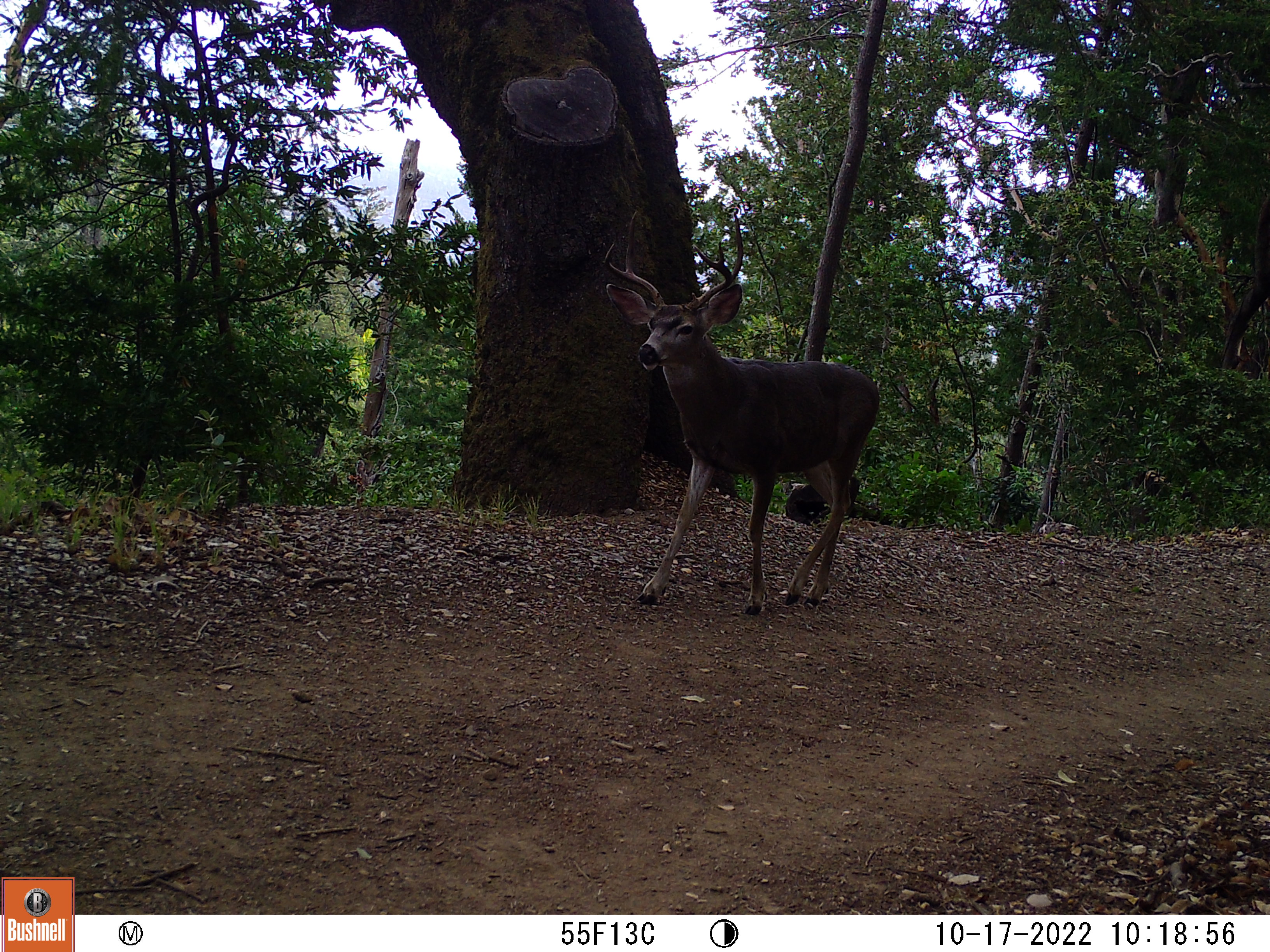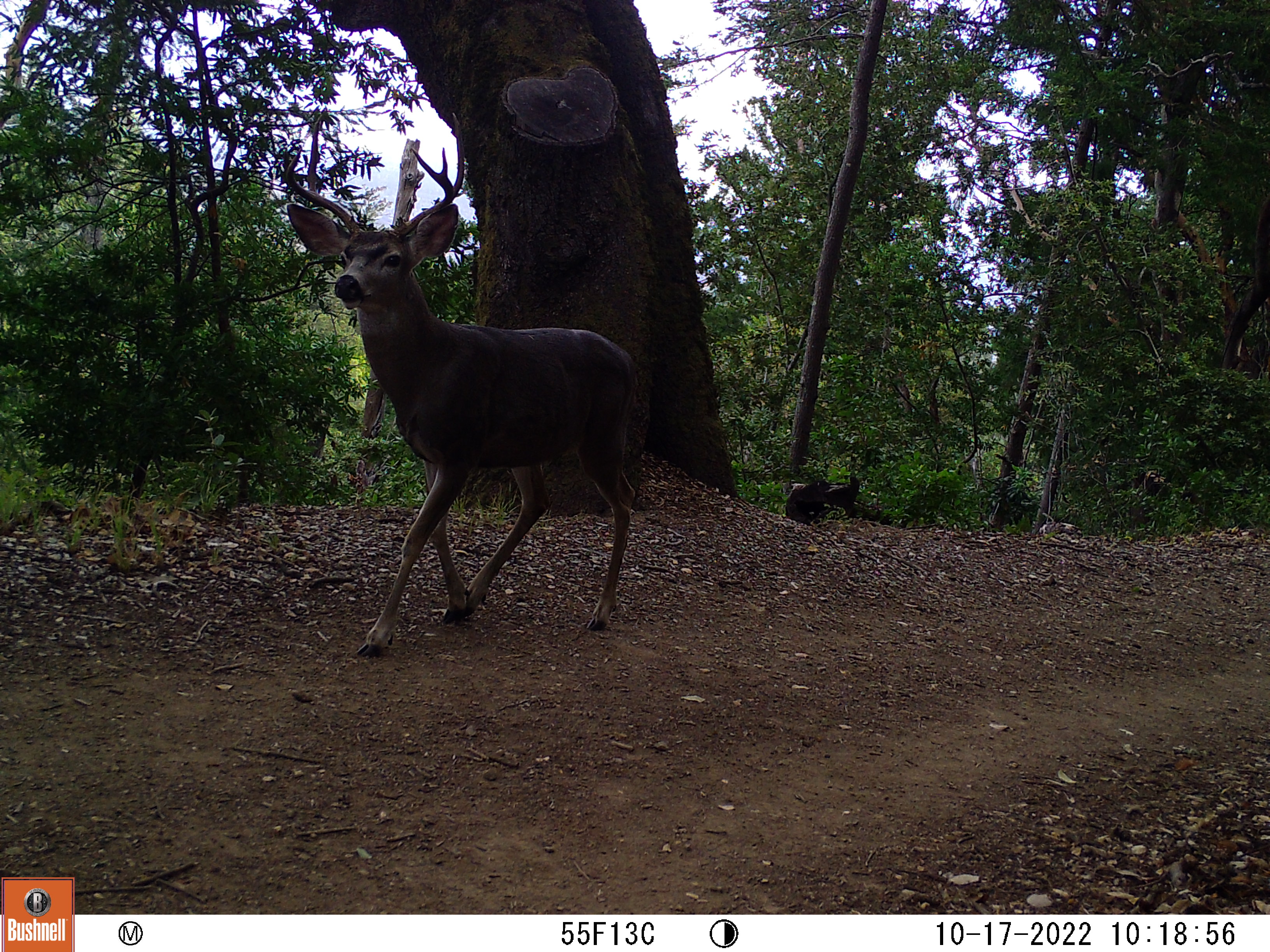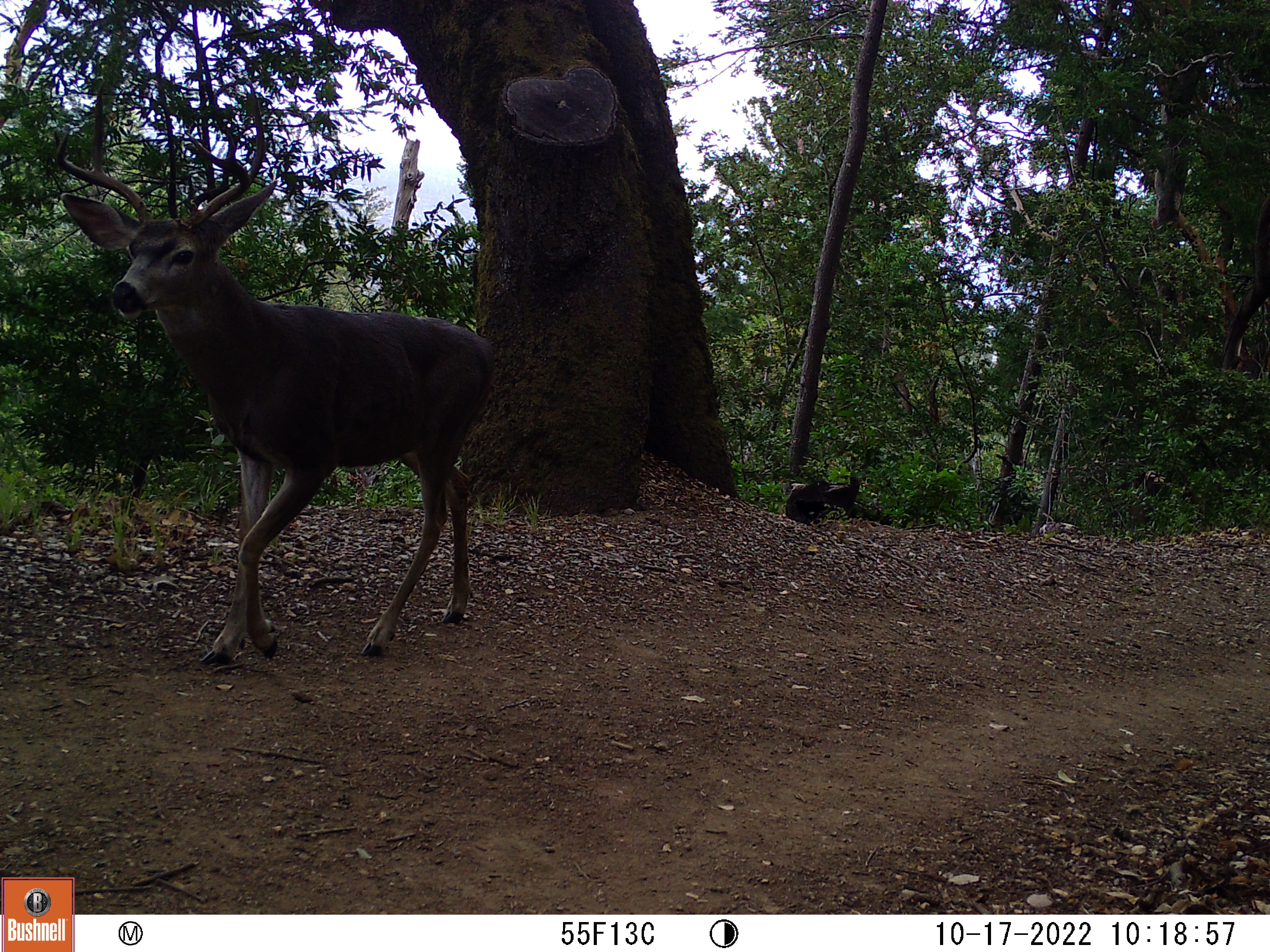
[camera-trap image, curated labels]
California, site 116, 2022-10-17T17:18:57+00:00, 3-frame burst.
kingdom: Animalia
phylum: Chordata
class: Mammalia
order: Artiodactyla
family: Cervidae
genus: Odocoileus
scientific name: Odocoileus hemionus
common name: mule deer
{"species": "mule deer (Odocoileus hemionus)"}